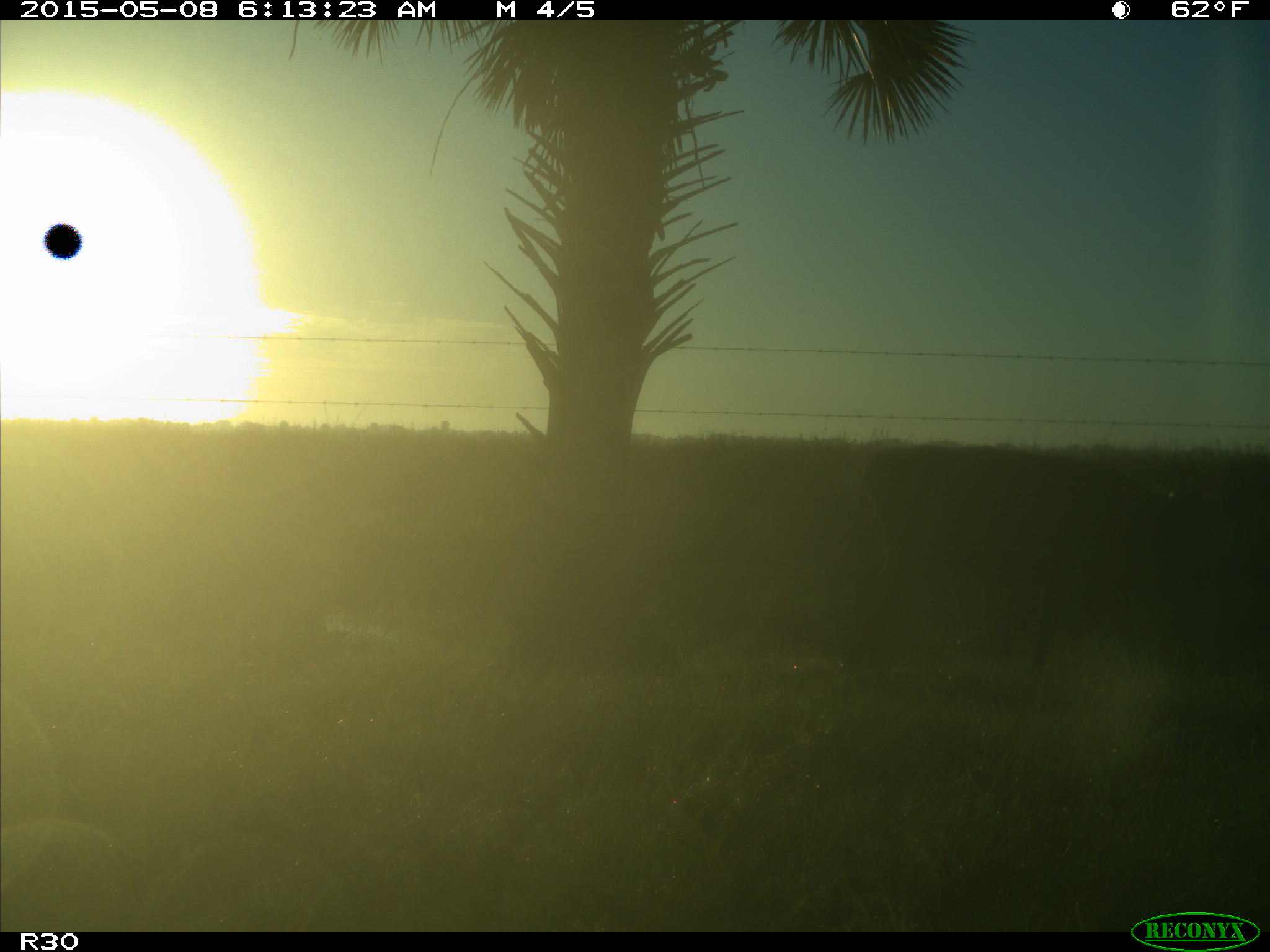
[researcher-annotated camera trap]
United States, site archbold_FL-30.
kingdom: Animalia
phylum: Chordata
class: Mammalia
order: Artiodactyla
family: Bovidae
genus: Bos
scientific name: Bos taurus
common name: domestic cow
Bos taurus (domestic cow).